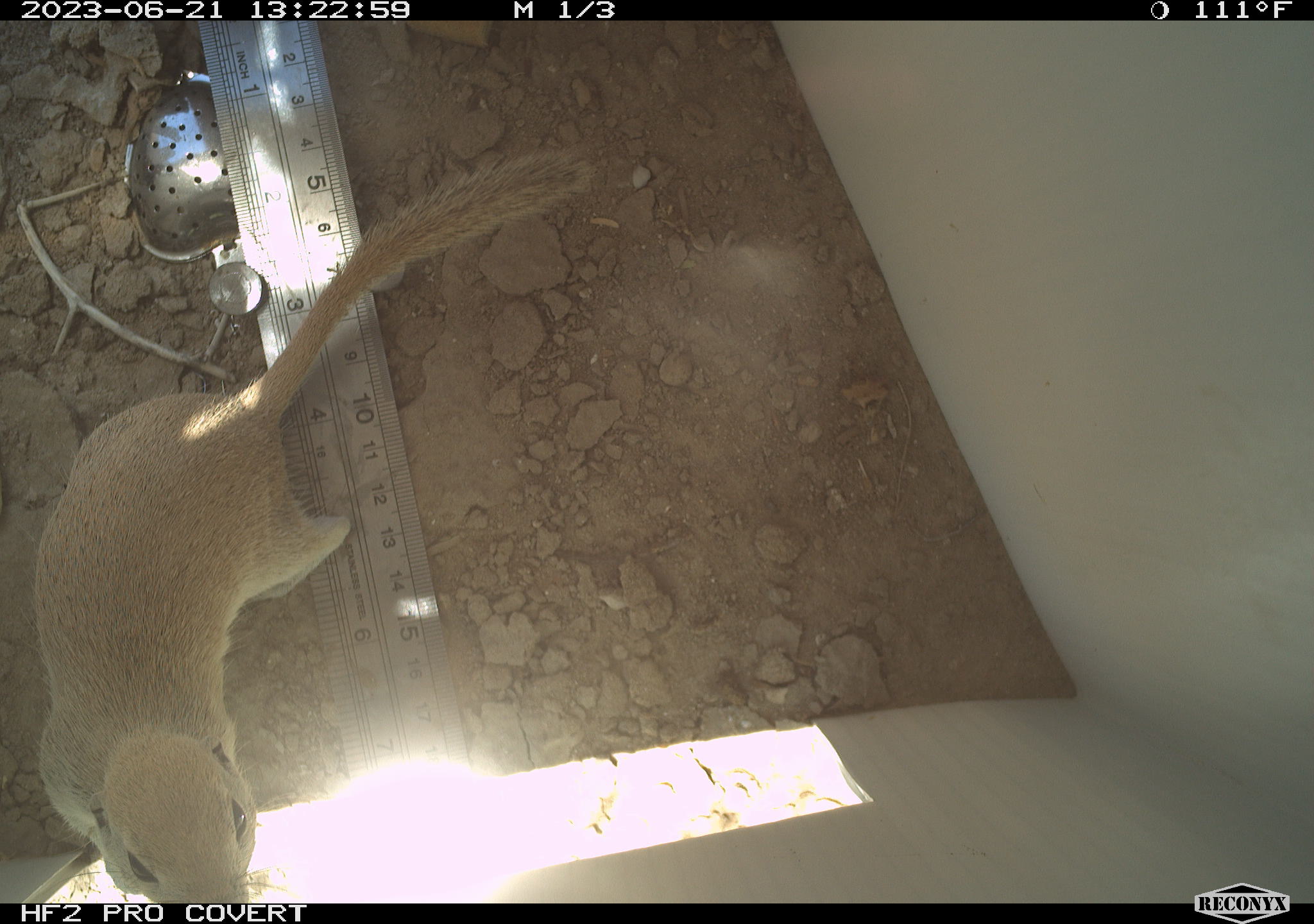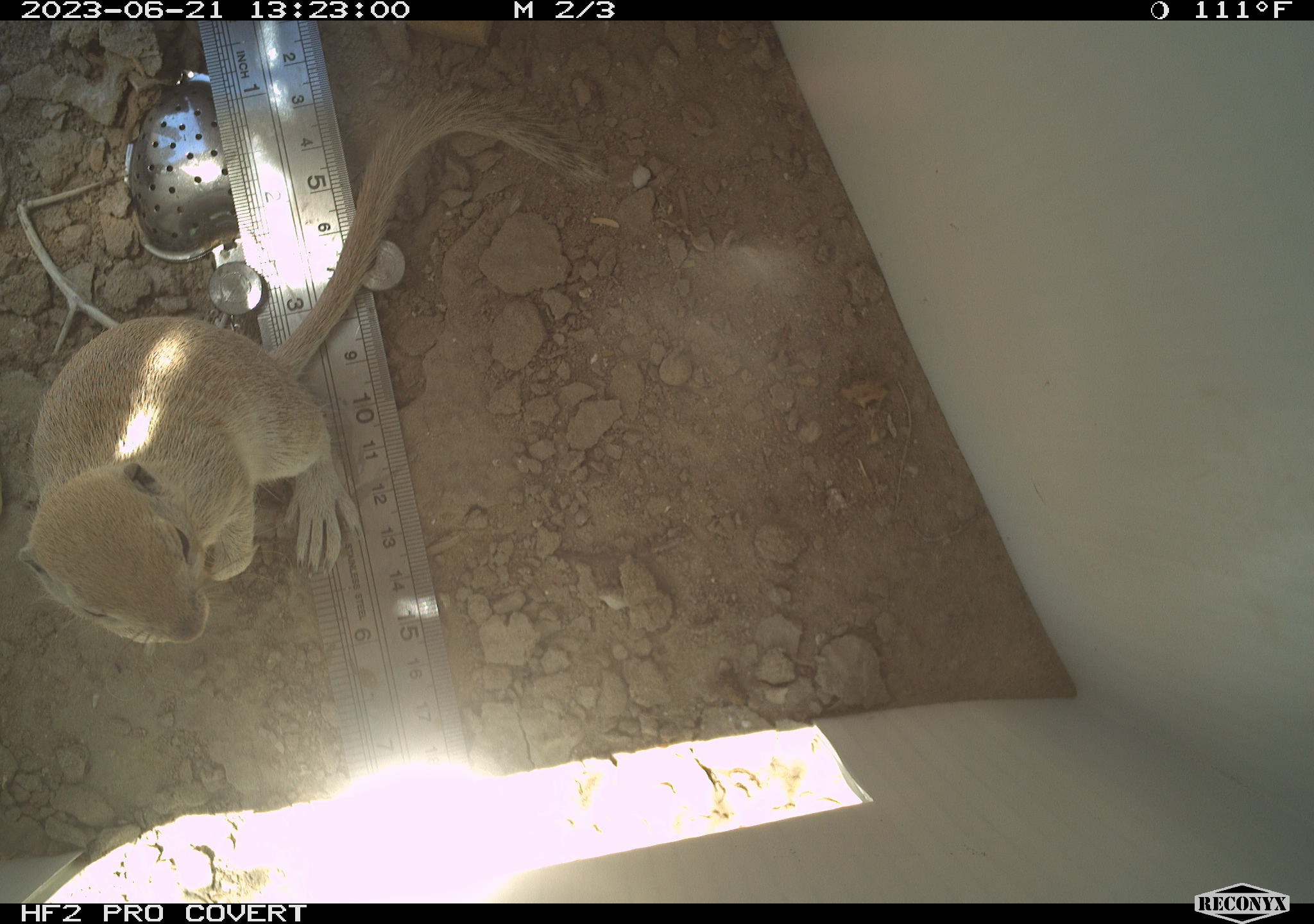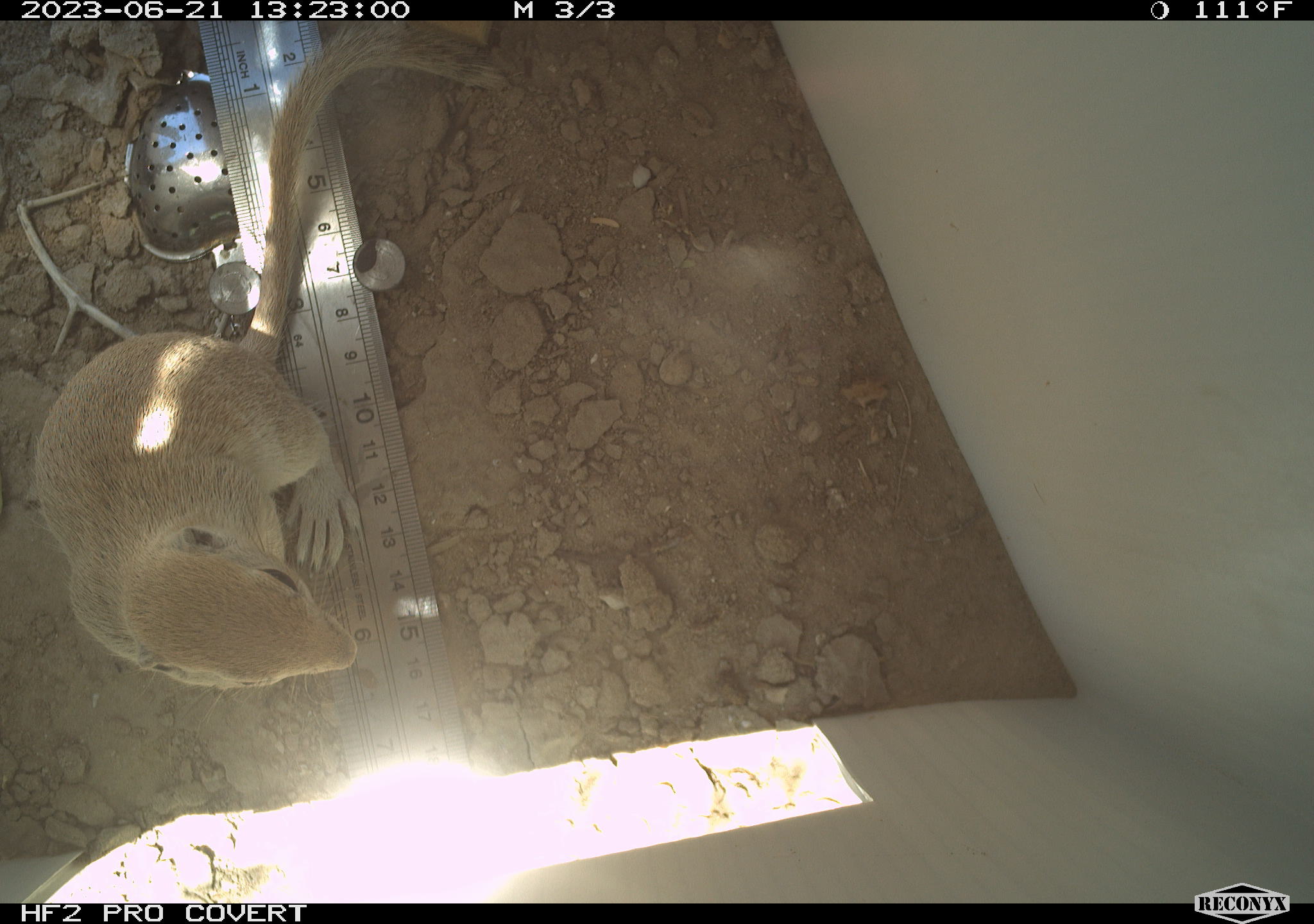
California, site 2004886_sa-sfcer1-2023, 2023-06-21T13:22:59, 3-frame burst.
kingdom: Animalia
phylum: Chordata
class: Mammalia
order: Rodentia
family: Sciuridae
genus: Xerospermophilus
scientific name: Xerospermophilus tereticaudus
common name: round-tailed ground squirrel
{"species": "round-tailed ground squirrel (Xerospermophilus tereticaudus)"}